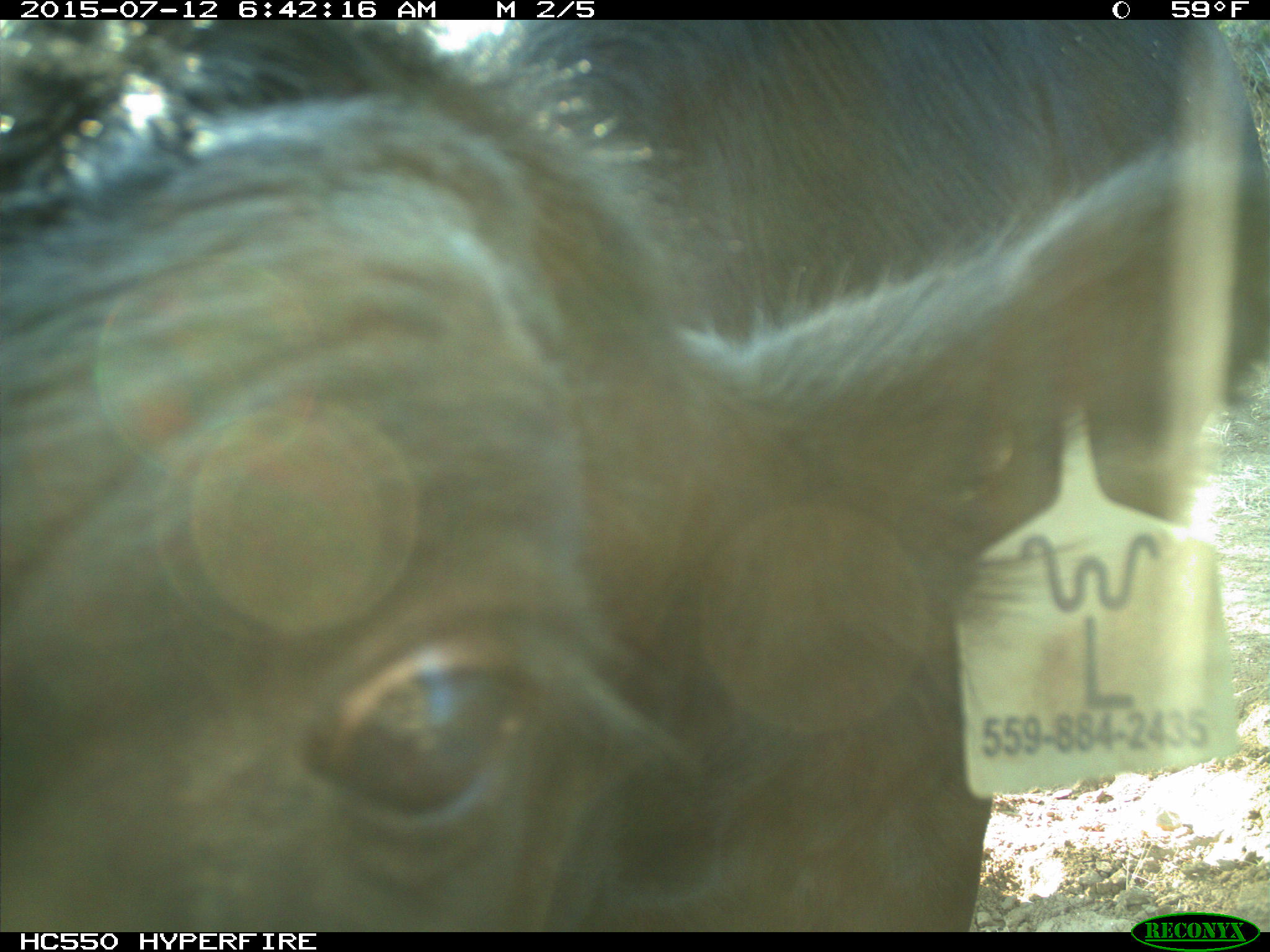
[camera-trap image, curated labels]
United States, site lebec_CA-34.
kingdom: Animalia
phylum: Chordata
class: Mammalia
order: Artiodactyla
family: Bovidae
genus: Bos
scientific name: Bos taurus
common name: domestic cow